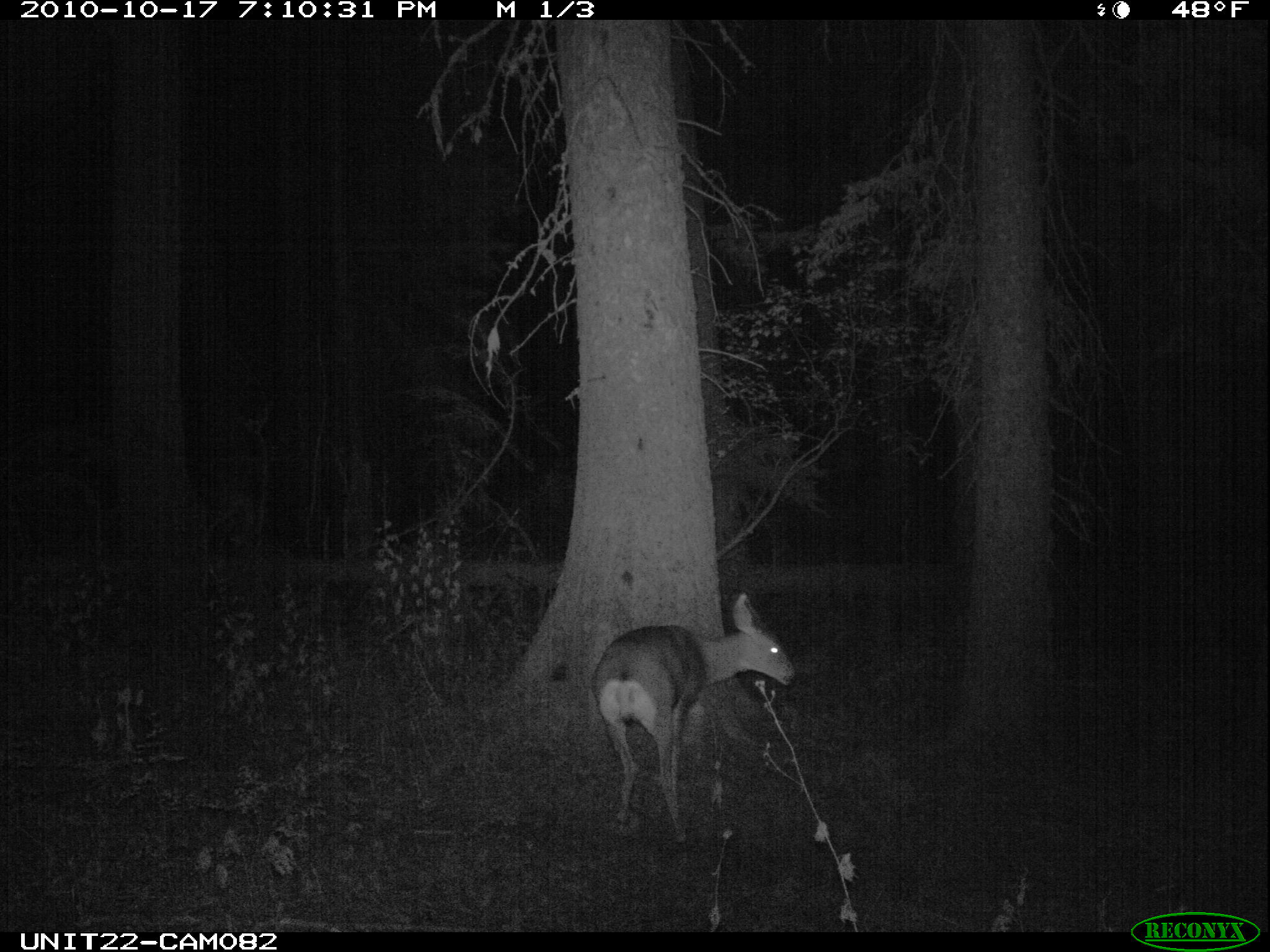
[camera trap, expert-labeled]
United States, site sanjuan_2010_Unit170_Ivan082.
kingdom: Animalia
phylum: Chordata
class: Mammalia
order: Artiodactyla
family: Cervidae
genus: Odocoileus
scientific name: Odocoileus hemionus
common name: mule deer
Odocoileus hemionus (mule deer).